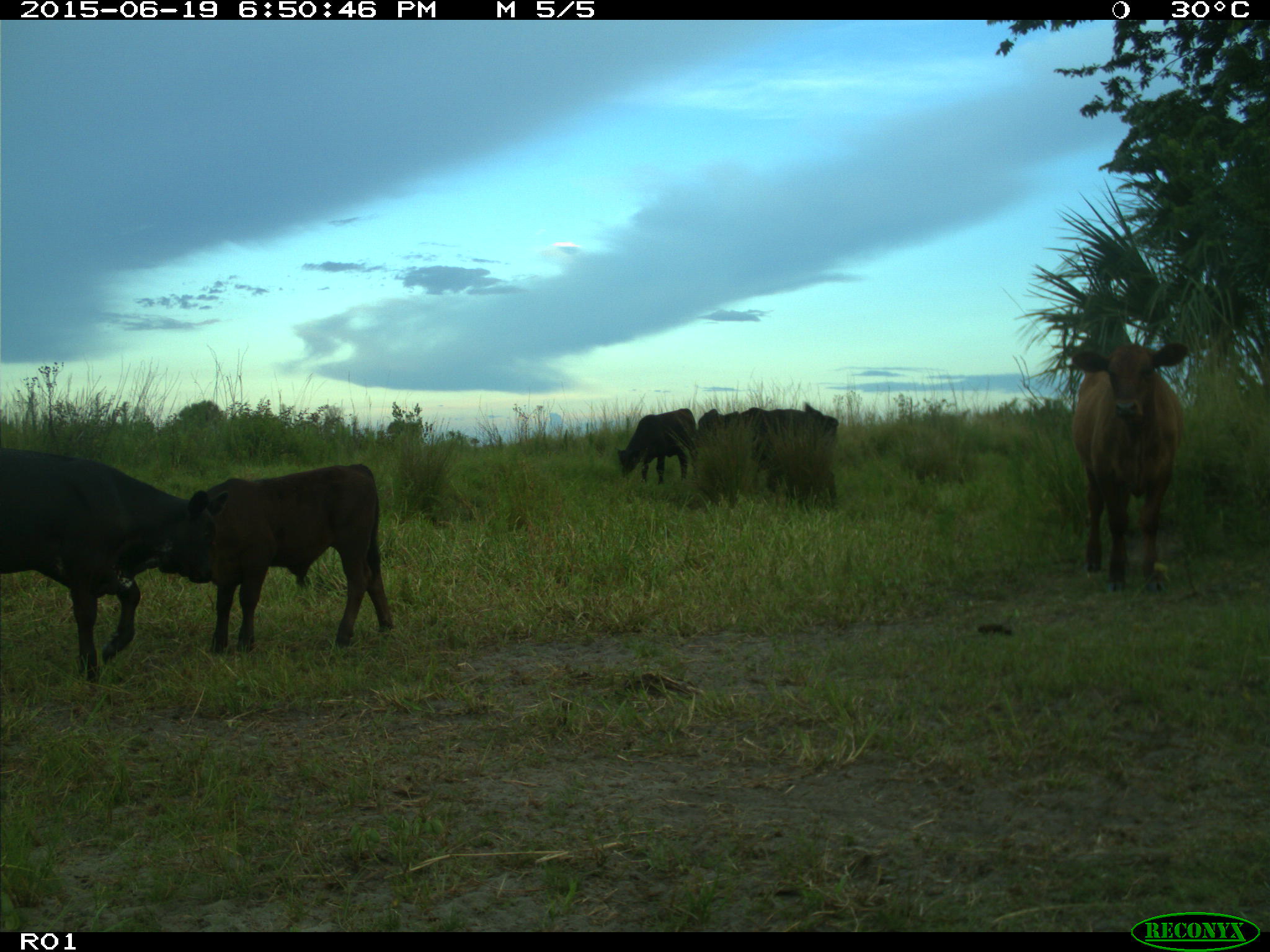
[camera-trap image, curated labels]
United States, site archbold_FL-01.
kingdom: Animalia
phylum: Chordata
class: Mammalia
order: Artiodactyla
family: Bovidae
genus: Bos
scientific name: Bos taurus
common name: domestic cow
Bos taurus (domestic cow).